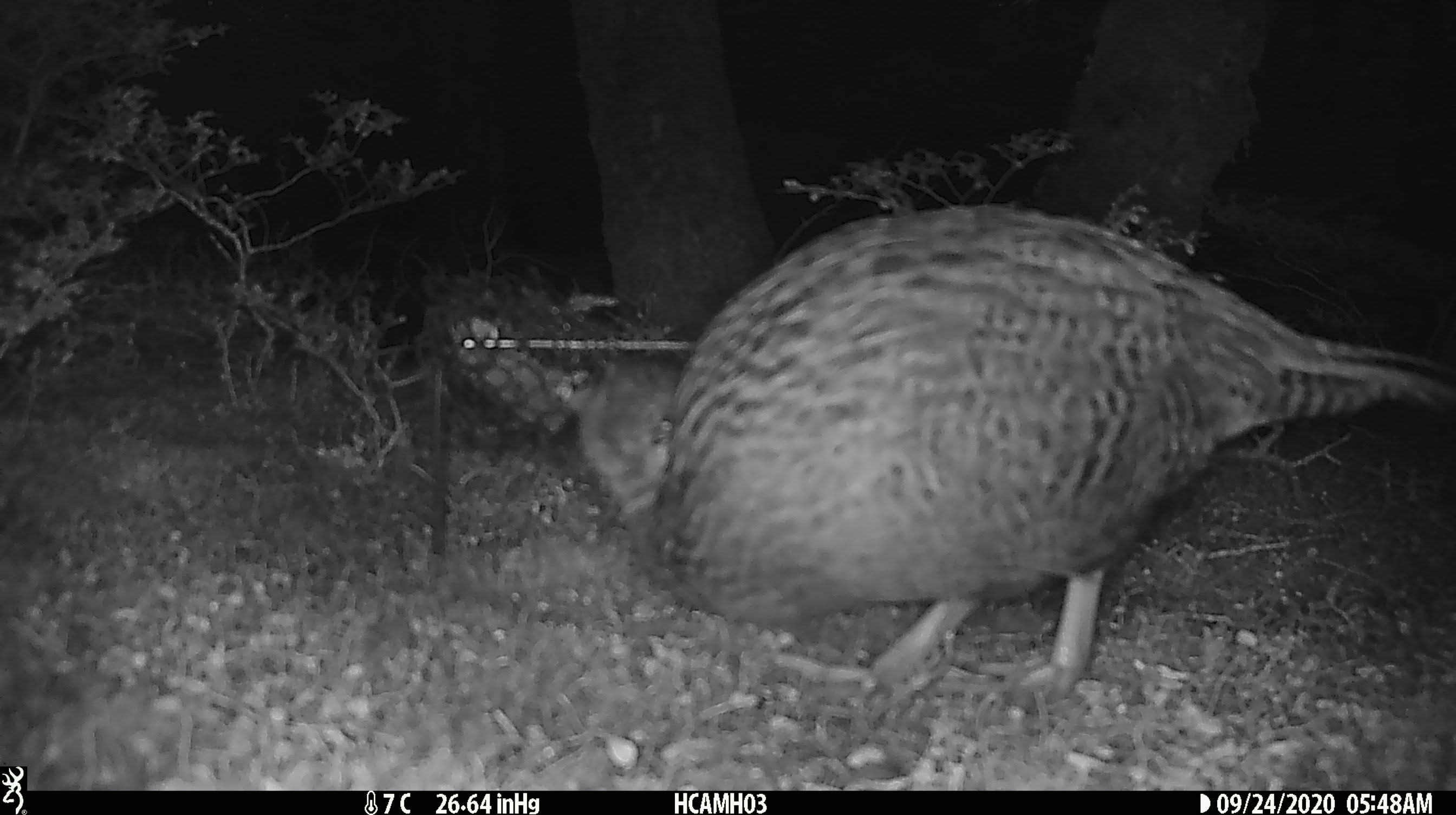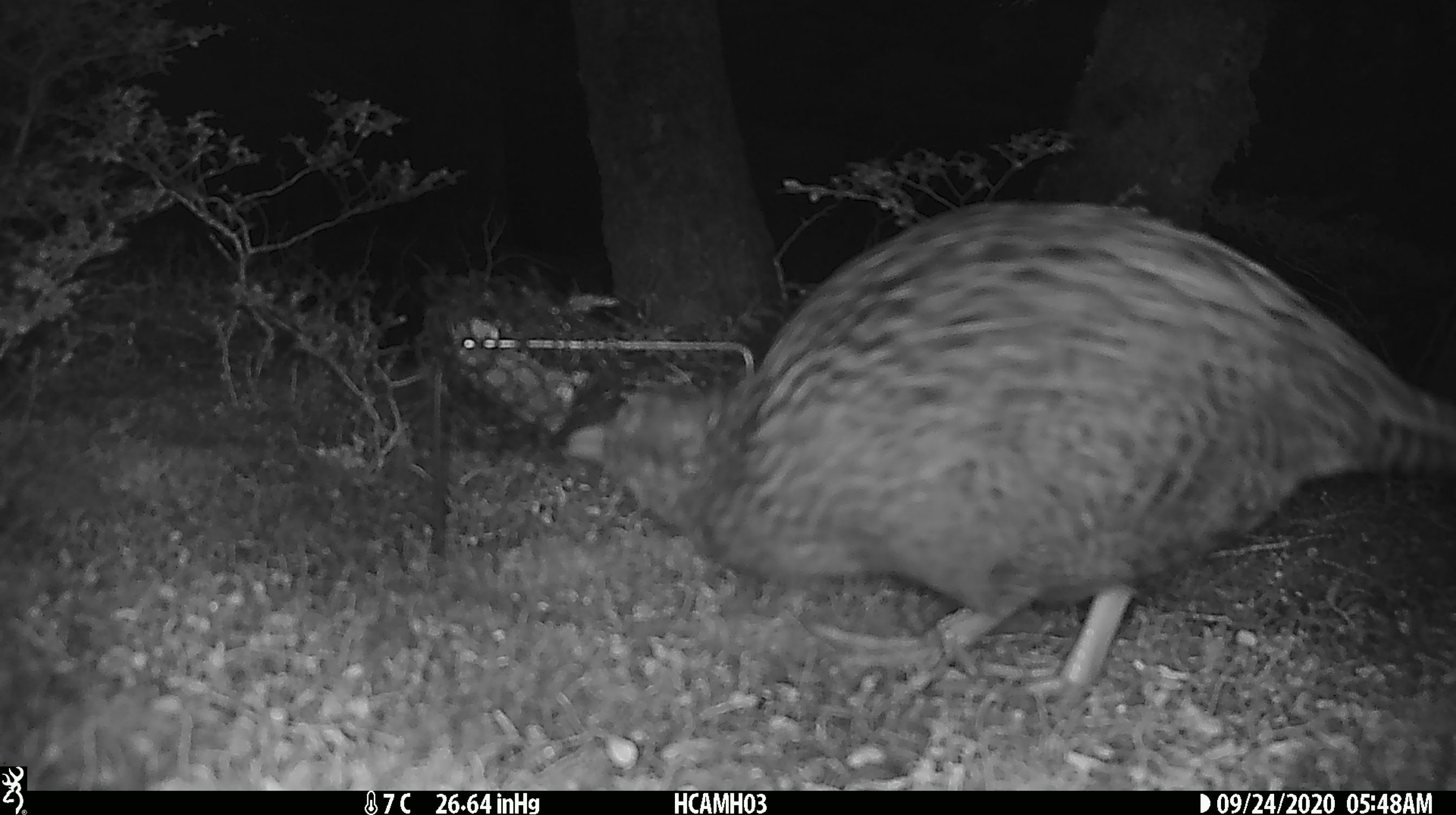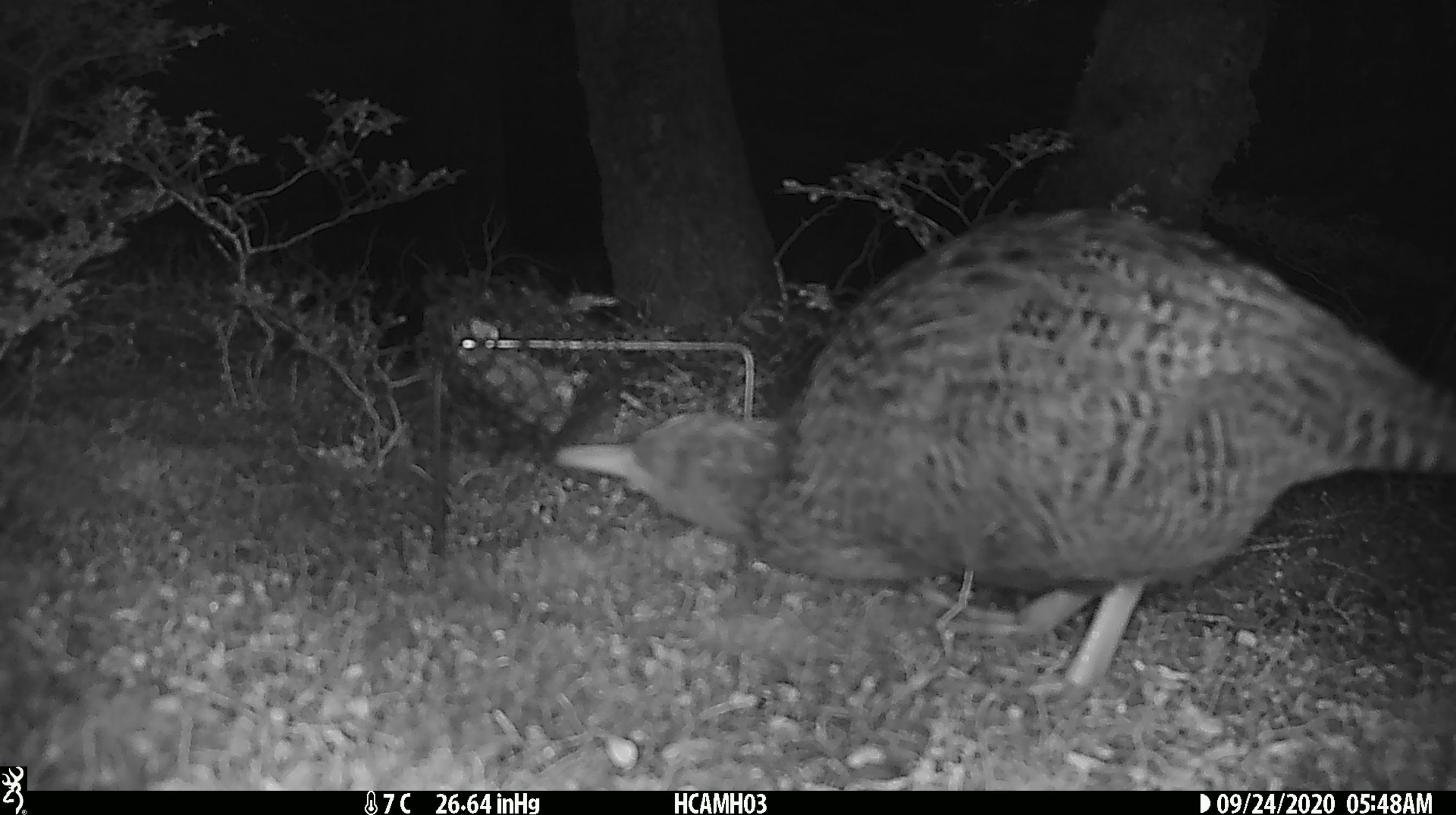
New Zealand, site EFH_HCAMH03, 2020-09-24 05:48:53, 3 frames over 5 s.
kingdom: Animalia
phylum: Chordata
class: Aves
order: Gruiformes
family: Rallidae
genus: Gallirallus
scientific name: Gallirallus australis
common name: weka